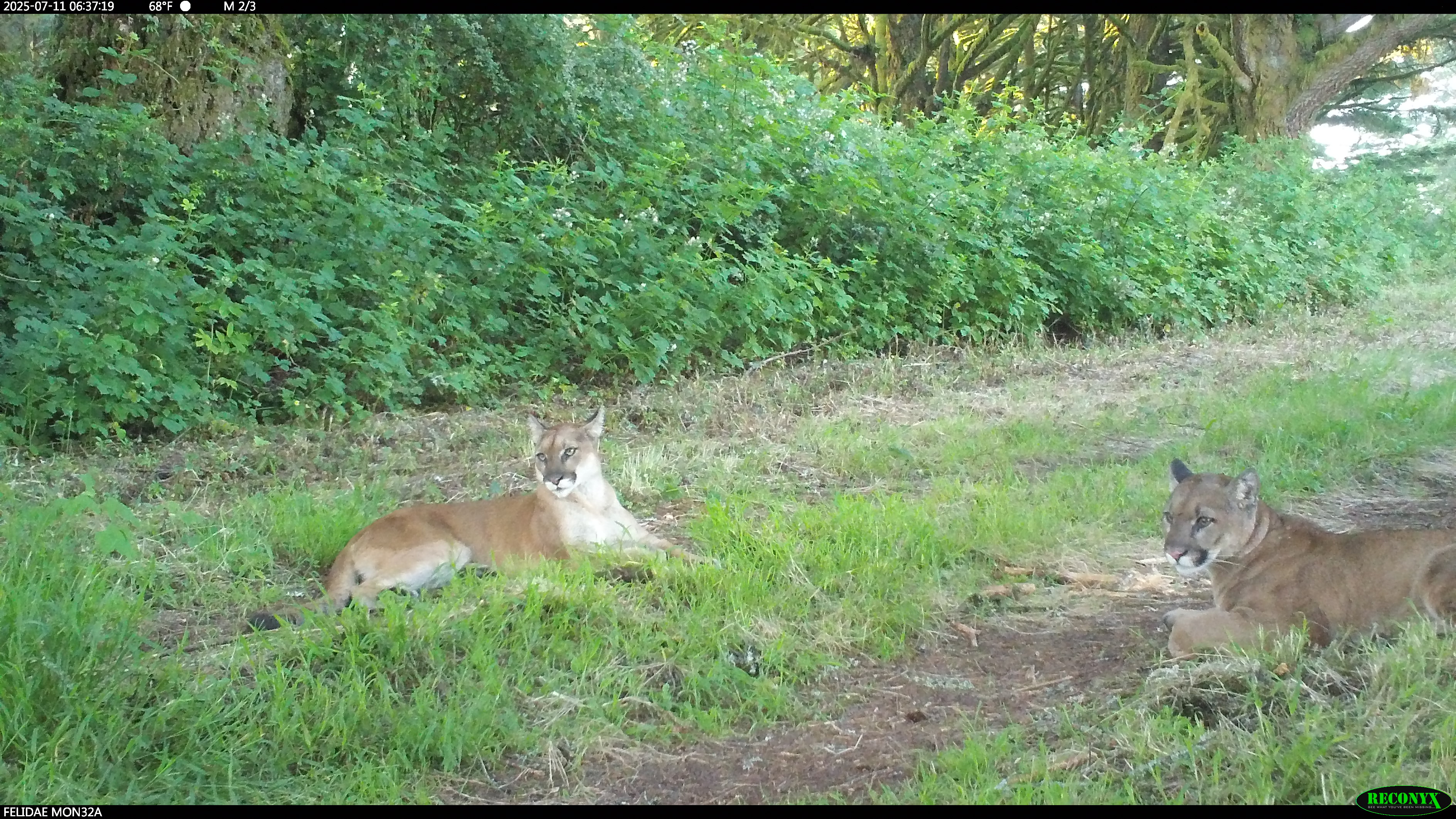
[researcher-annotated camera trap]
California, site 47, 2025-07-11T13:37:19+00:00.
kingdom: Animalia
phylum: Chordata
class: Mammalia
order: Carnivora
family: Felidae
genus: Puma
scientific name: Puma concolor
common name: puma